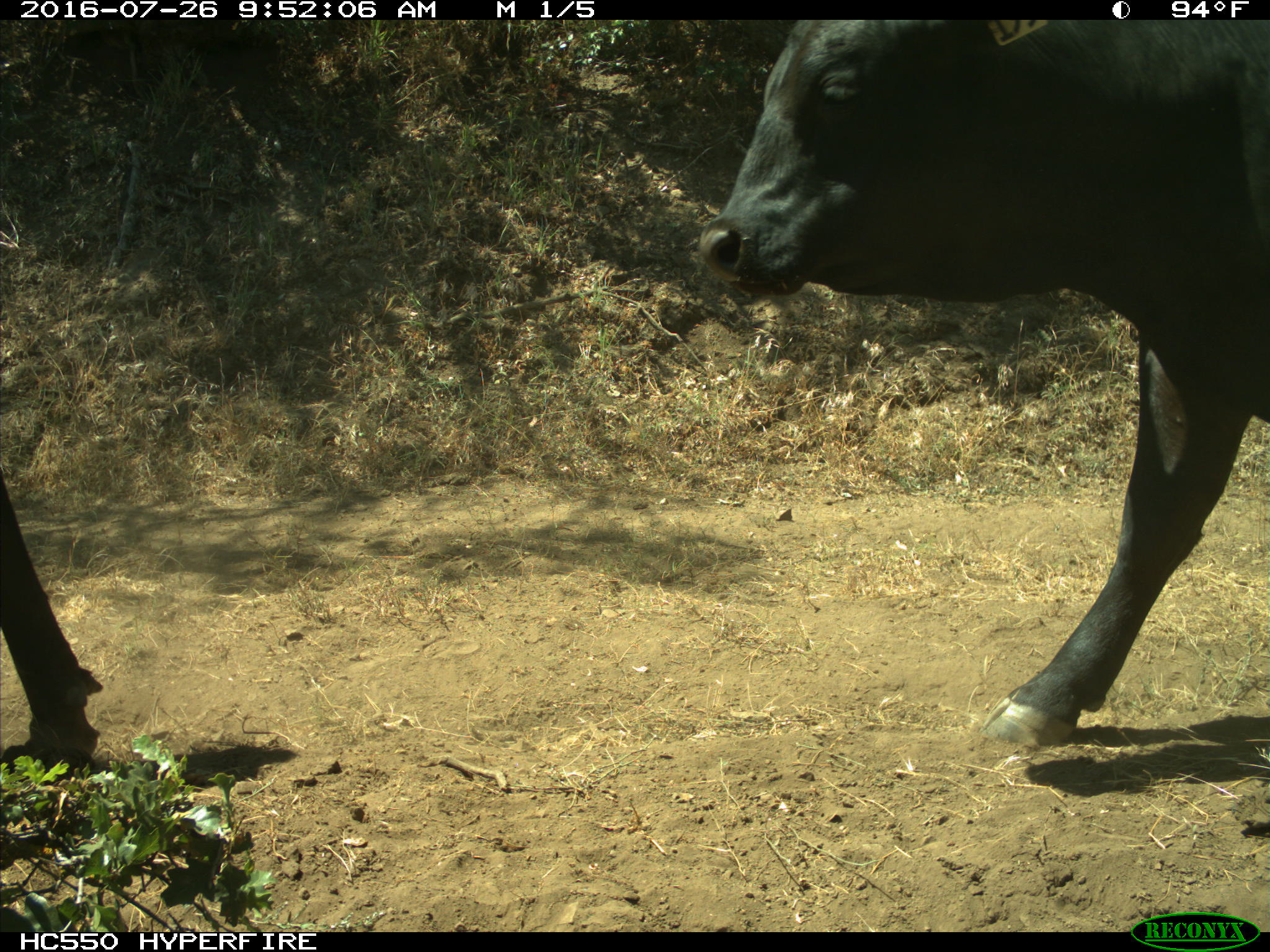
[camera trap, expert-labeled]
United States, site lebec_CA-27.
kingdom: Animalia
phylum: Chordata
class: Mammalia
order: Artiodactyla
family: Bovidae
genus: Bos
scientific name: Bos taurus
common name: domestic cow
Bos taurus (domestic cow).